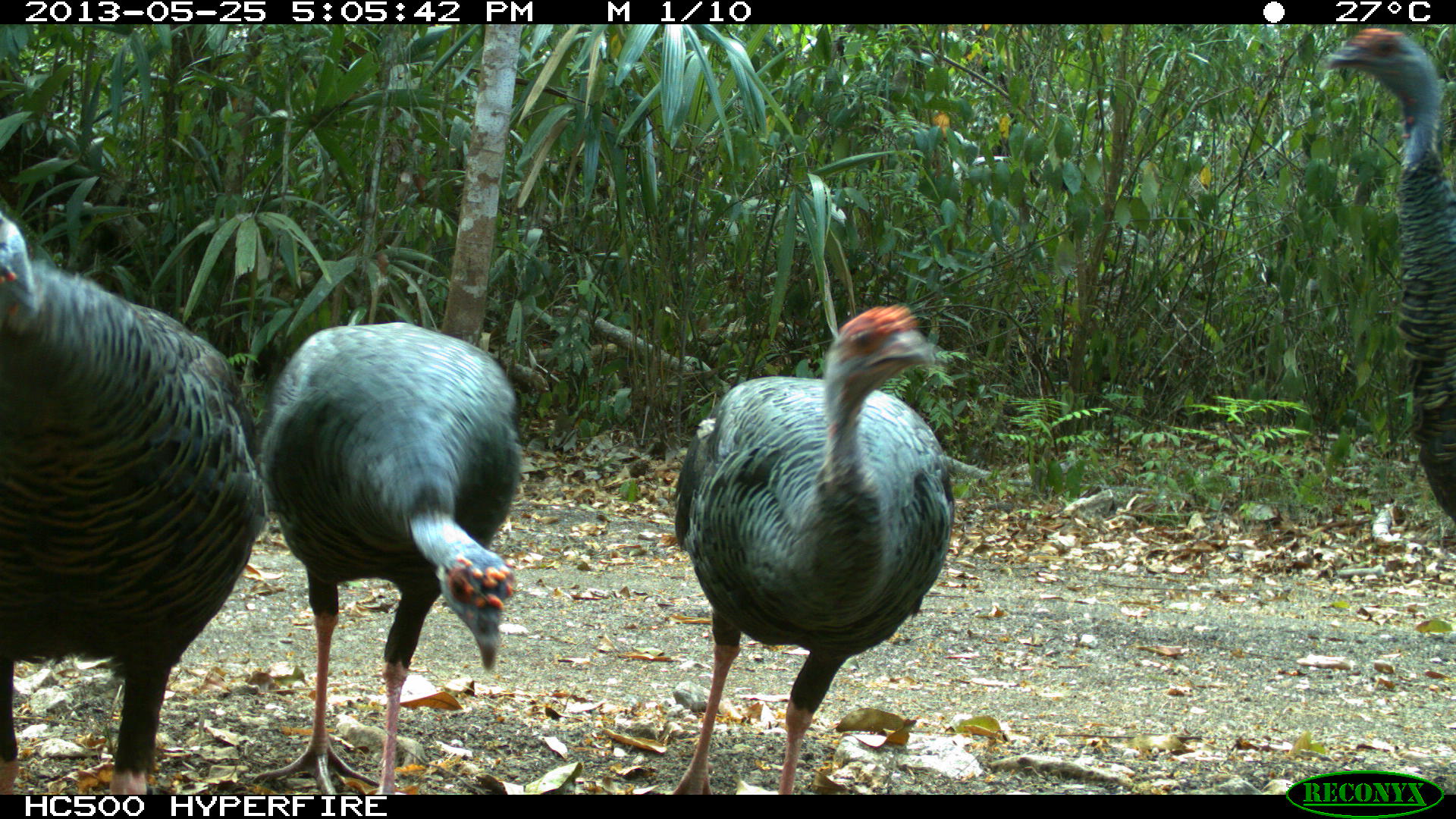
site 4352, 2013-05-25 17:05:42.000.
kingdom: Animalia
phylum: Chordata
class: Aves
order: Galliformes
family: Phasianidae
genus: Meleagris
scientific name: Meleagris ocellata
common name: ocellated turkey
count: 4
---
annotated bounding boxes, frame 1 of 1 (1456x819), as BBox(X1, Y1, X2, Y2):
meleagris ocellata: BBox(0, 184, 272, 794); BBox(669, 298, 955, 795); BBox(253, 319, 523, 794); BBox(1313, 24, 1456, 525)